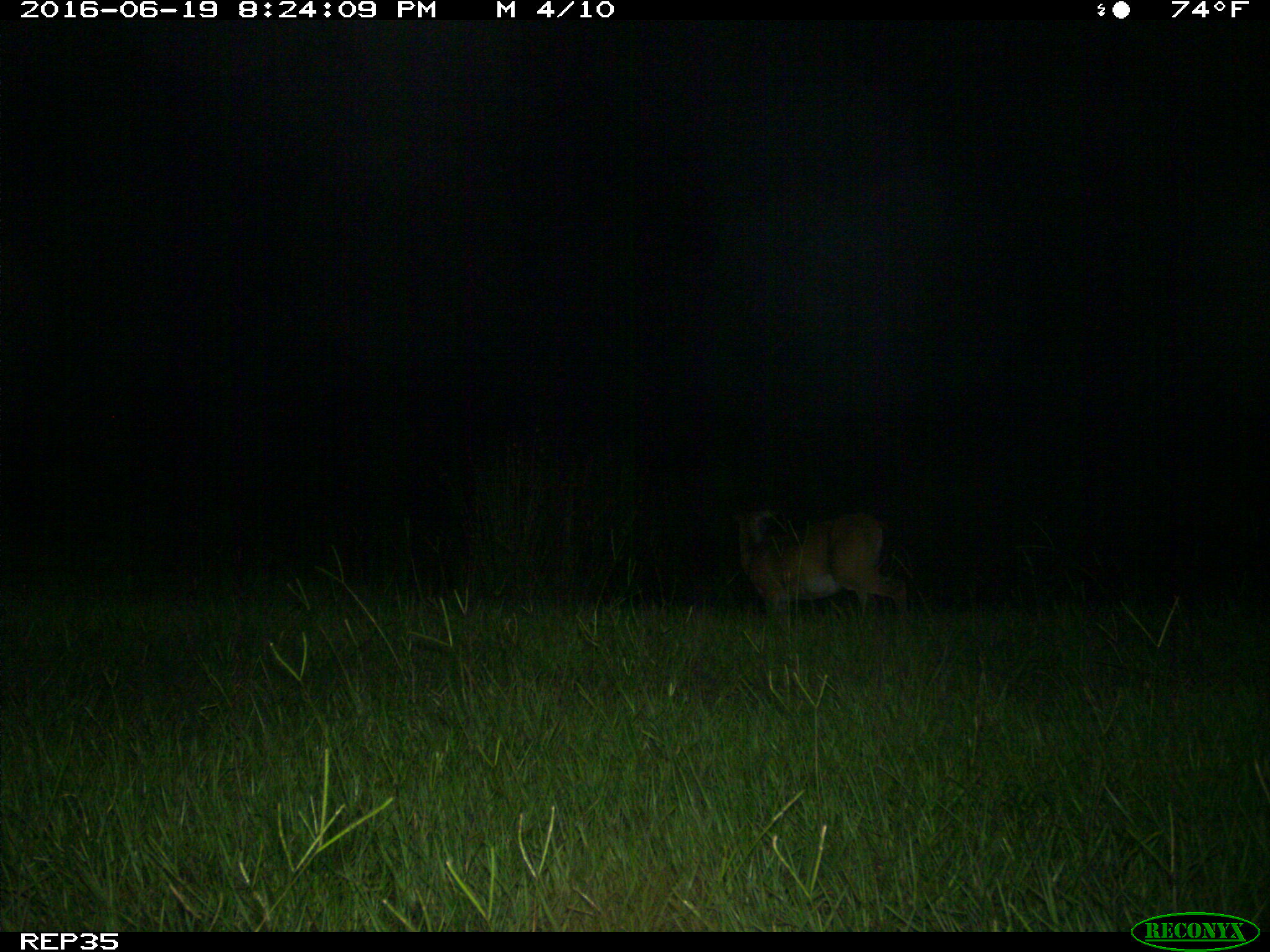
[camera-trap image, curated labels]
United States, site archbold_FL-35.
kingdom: Animalia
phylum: Chordata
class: Mammalia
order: Artiodactyla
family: Cervidae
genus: Odocoileus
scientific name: Odocoileus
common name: deer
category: unidentified deer